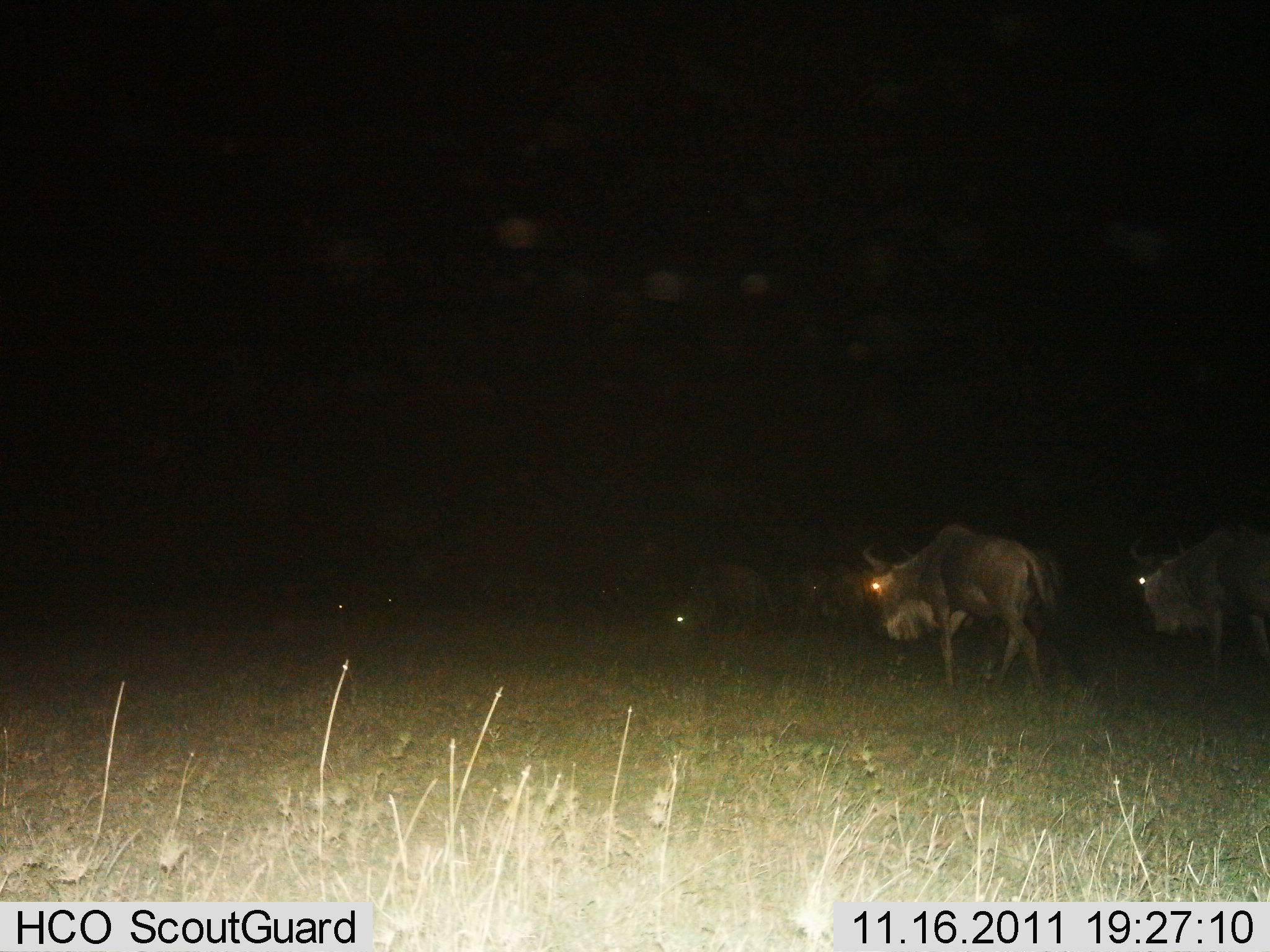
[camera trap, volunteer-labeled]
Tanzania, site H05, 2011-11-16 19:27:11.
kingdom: Animalia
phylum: Chordata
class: Mammalia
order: Artiodactyla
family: Bovidae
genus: Connochaetes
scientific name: Connochaetes taurinus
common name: blue wildebeest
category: wildebeest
Wildebeest (blue wildebeest) (Connochaetes taurinus), count 7. Behavior (volunteer vote fractions): standing 17%, resting 0%, moving 67%, interacting 0%. Young present (vote fraction): 0%. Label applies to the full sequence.